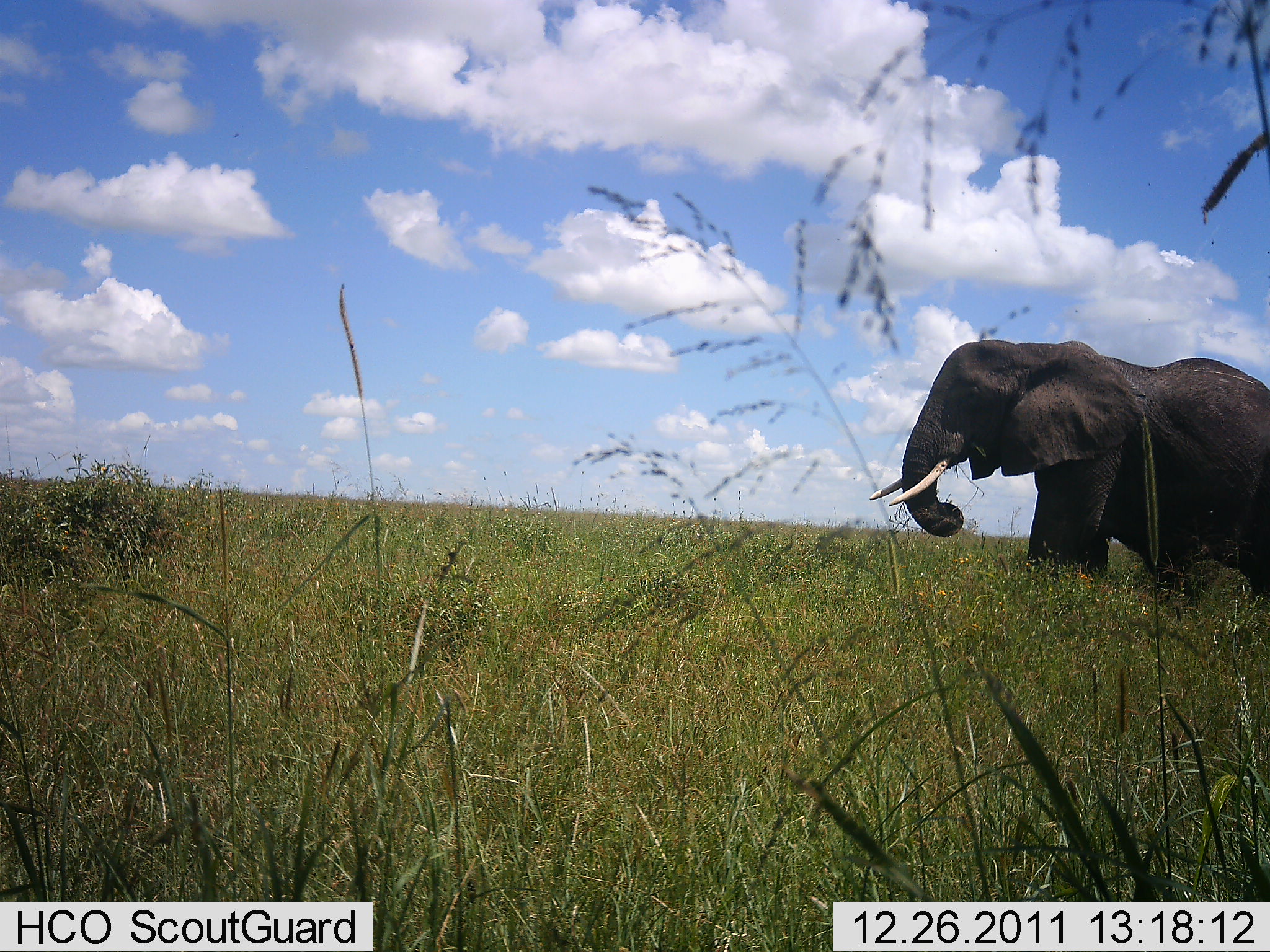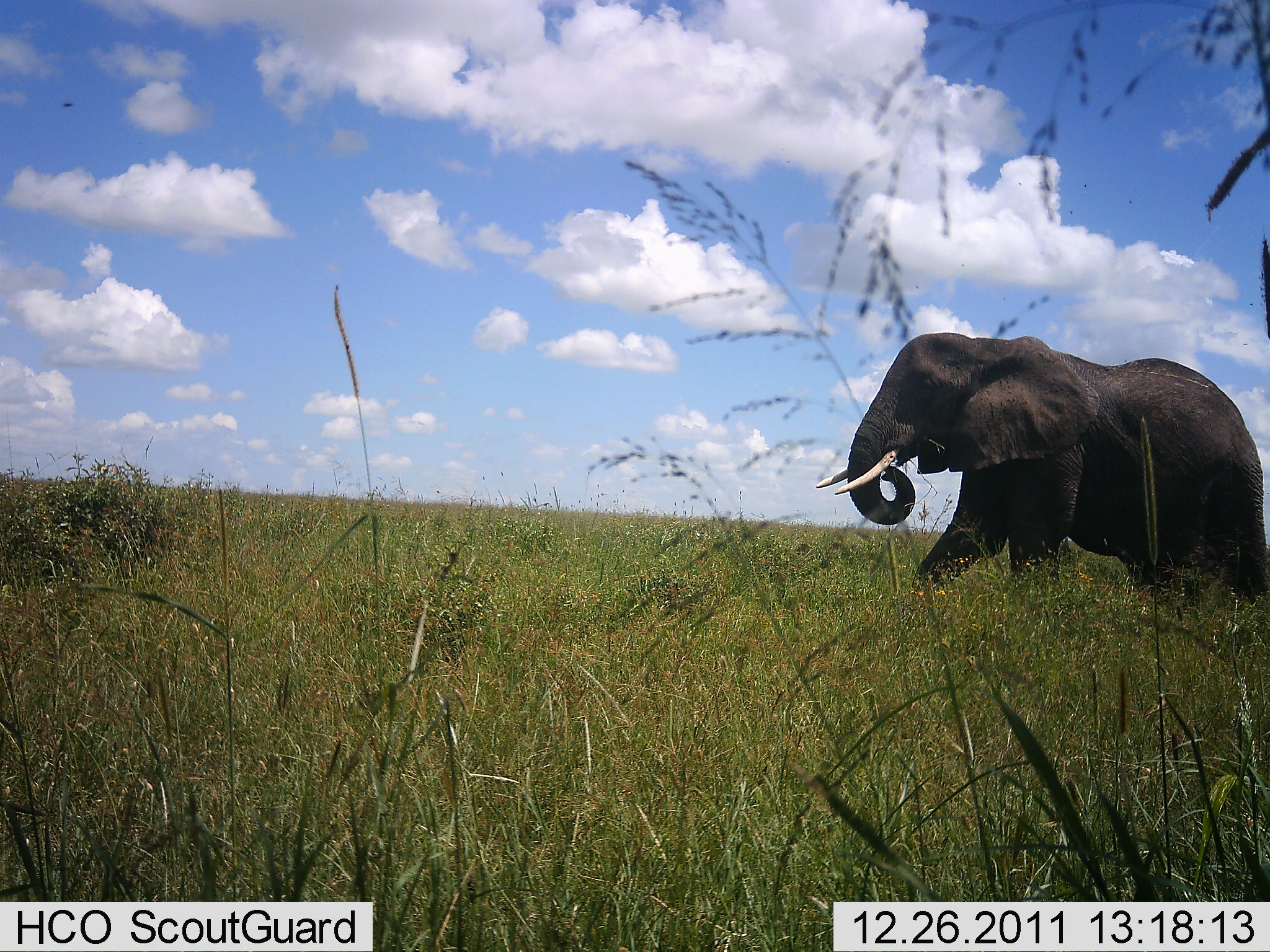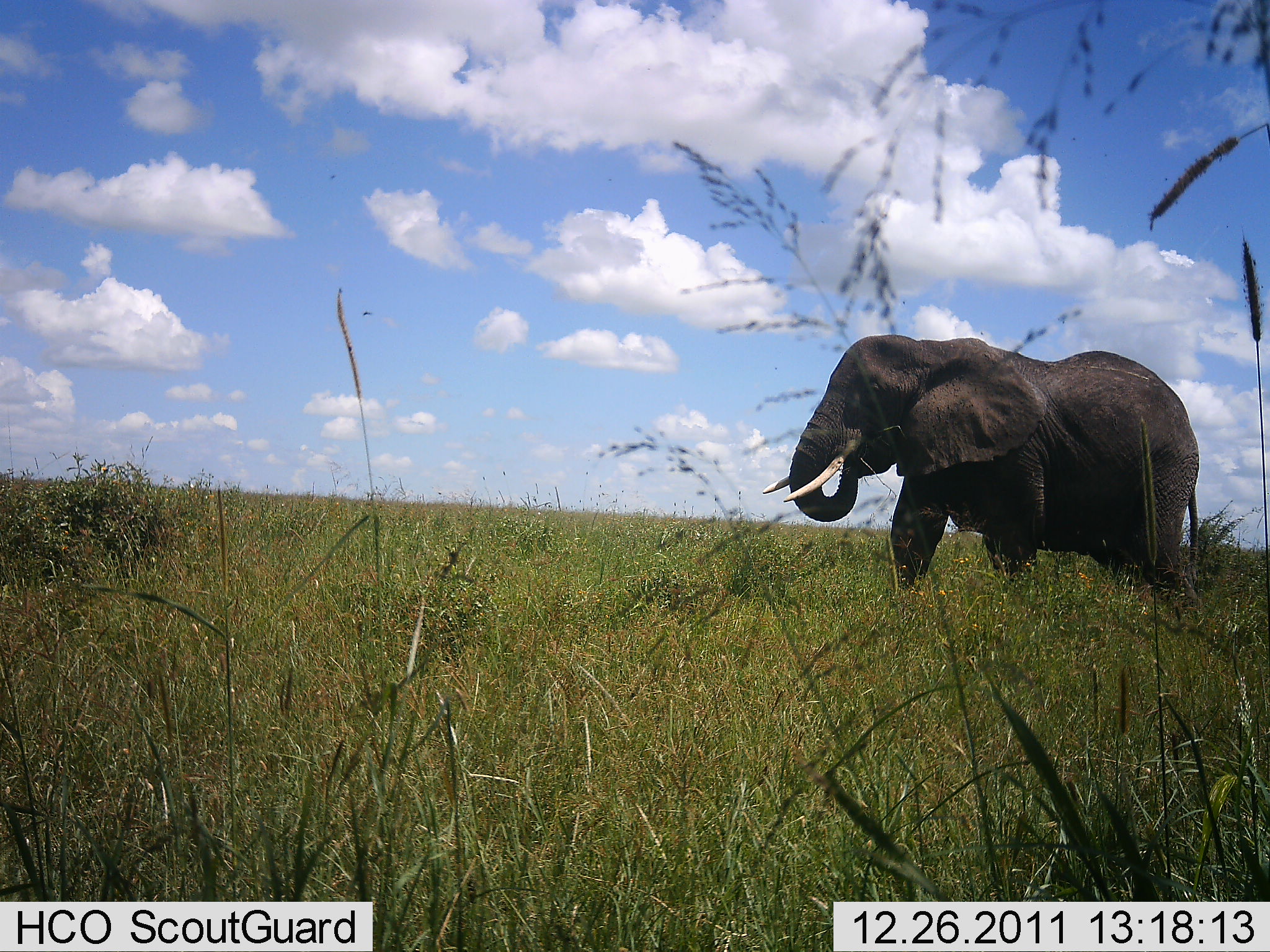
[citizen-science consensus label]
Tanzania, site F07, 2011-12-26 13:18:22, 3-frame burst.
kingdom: Animalia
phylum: Chordata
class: Mammalia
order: Proboscidea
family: Elephantidae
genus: Loxodonta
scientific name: Loxodonta africana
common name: african bush elephant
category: elephant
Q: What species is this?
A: Elephant (african bush elephant) (Loxodonta africana).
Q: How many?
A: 1.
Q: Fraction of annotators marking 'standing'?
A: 8%.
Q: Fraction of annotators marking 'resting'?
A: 0%.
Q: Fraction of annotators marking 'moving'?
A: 92%.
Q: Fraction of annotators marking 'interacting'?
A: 0%.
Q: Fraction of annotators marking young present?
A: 0%.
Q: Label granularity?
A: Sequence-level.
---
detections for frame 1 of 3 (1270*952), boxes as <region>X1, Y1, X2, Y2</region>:
animal: <region>867, 338, 1270, 606</region>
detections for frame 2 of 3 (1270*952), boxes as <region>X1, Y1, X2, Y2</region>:
animal: <region>814, 333, 1269, 599</region>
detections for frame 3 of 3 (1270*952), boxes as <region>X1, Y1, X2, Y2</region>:
animal: <region>761, 334, 1202, 611</region>